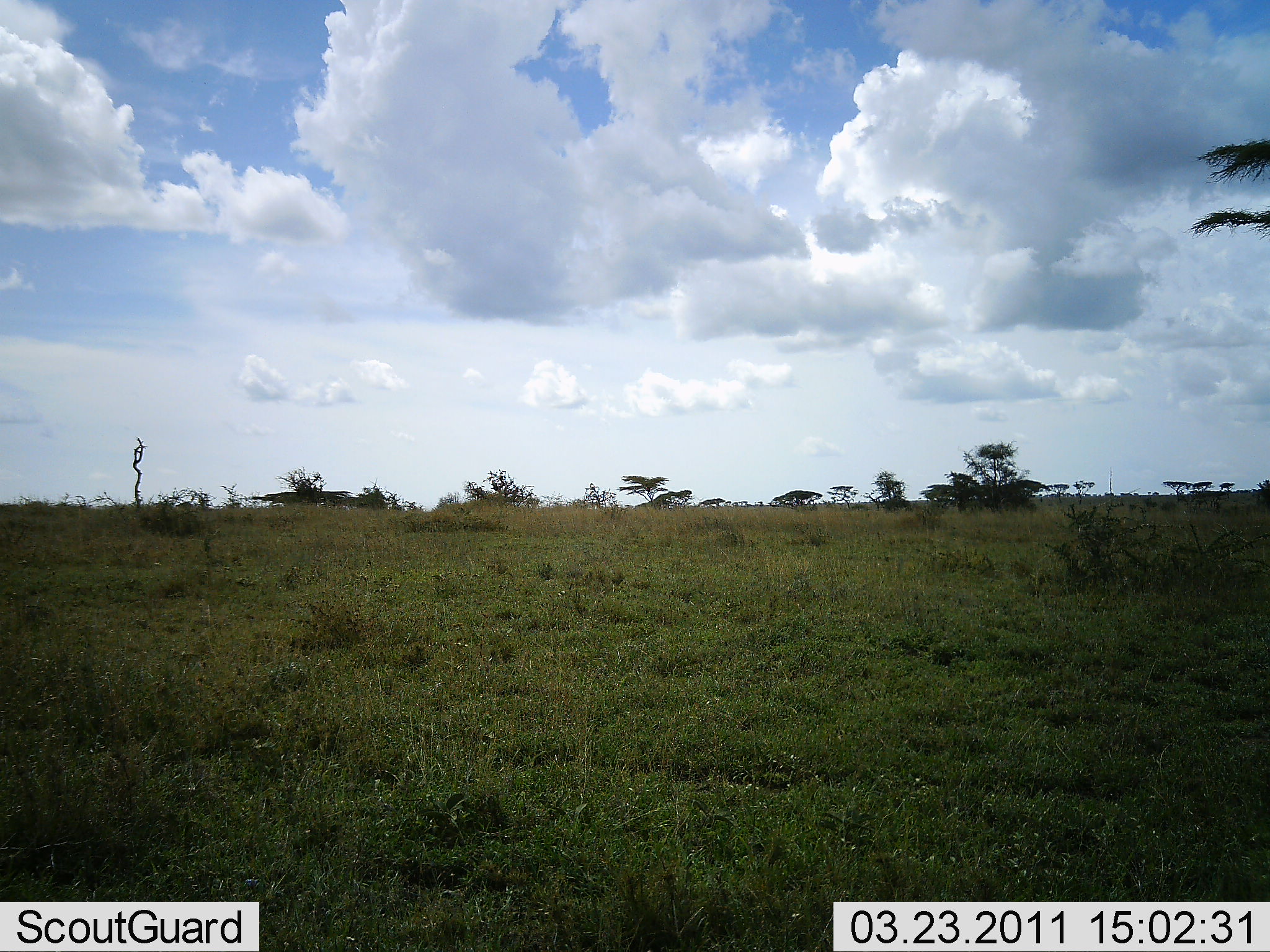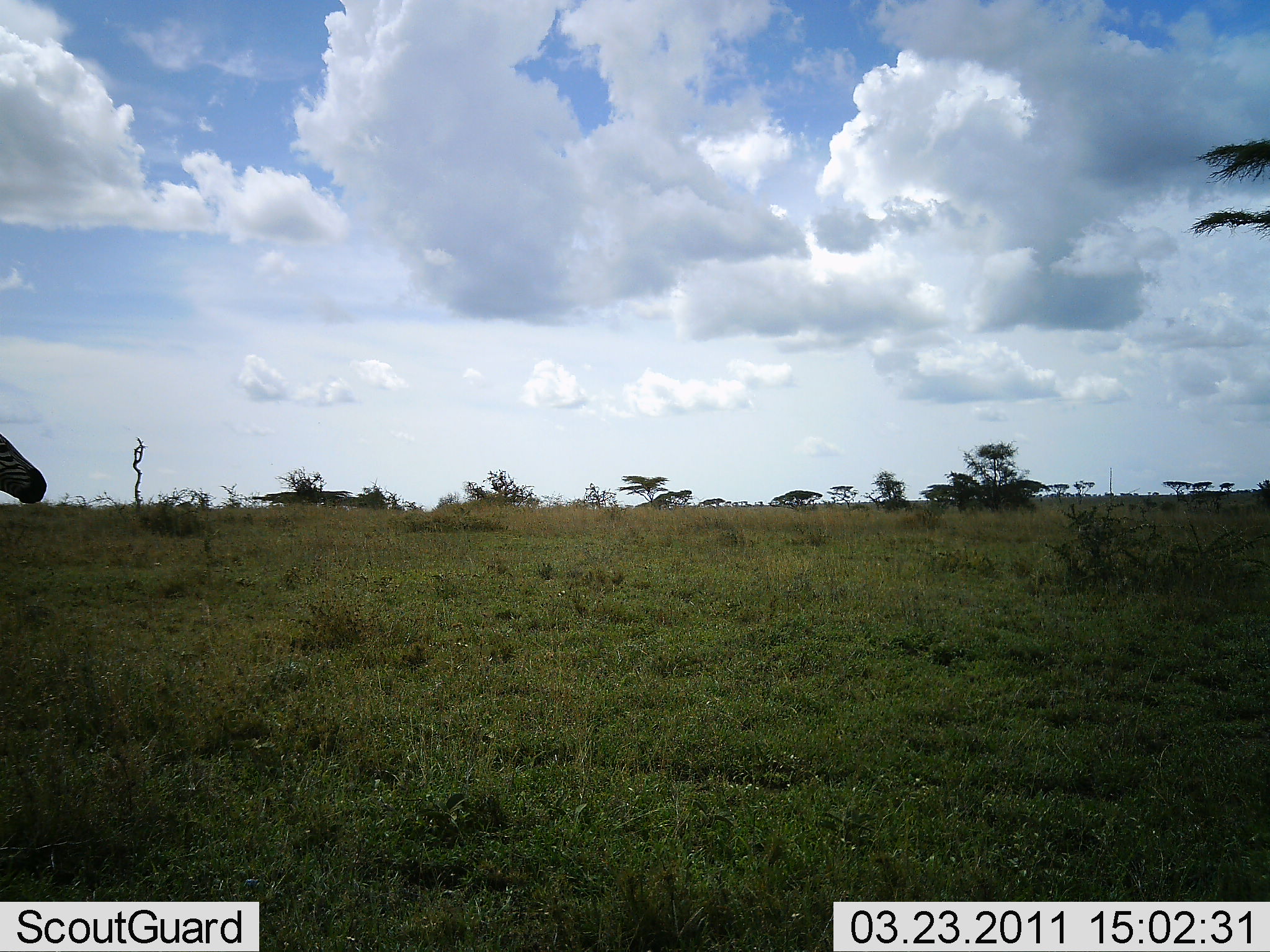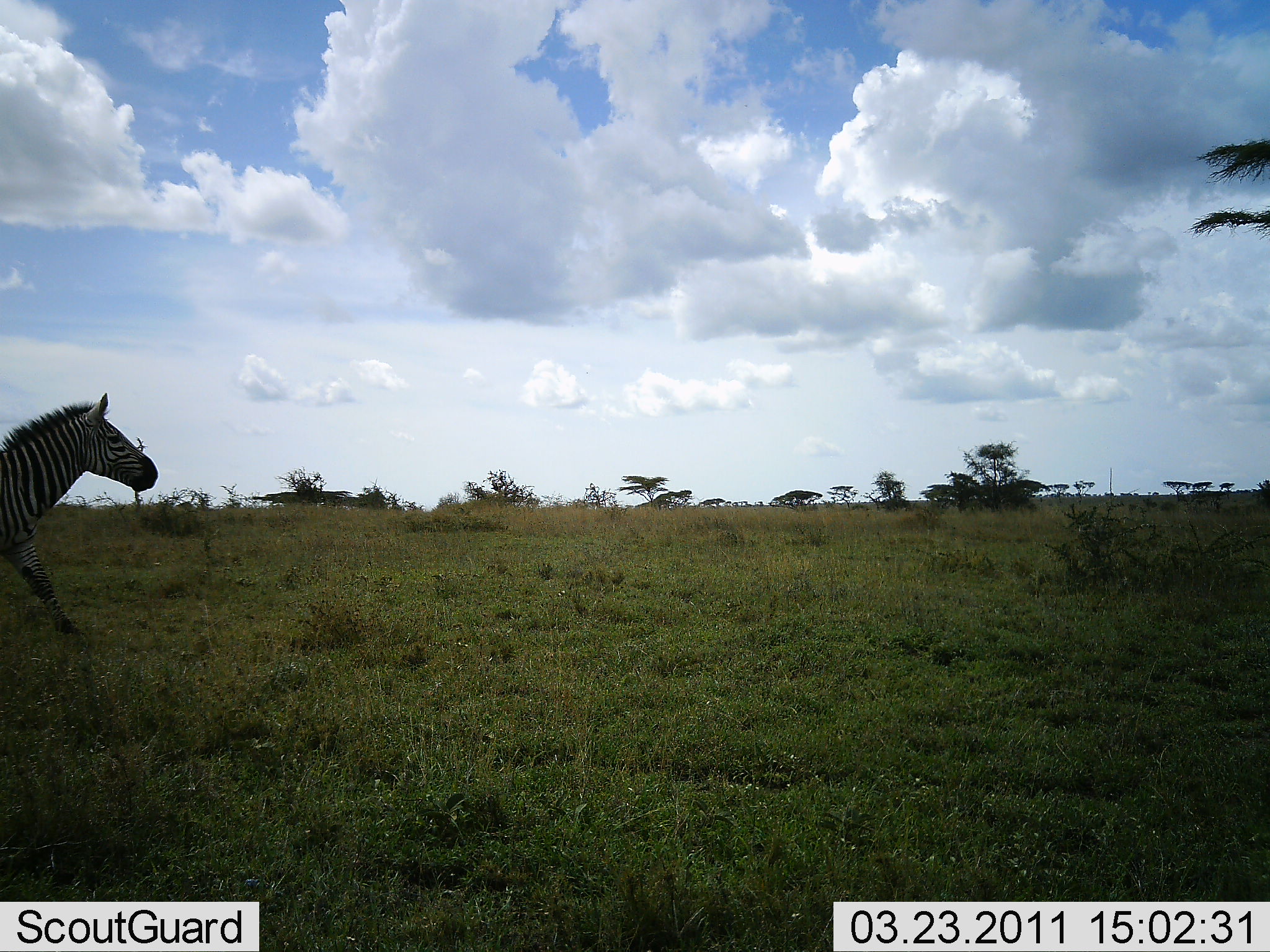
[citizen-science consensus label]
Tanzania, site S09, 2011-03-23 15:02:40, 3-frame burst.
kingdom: Animalia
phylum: Chordata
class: Mammalia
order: Perissodactyla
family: Equidae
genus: Equus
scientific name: Equus quagga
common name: plains zebra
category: zebra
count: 1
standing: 0%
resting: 0%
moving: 100%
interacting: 0%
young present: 0%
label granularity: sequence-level